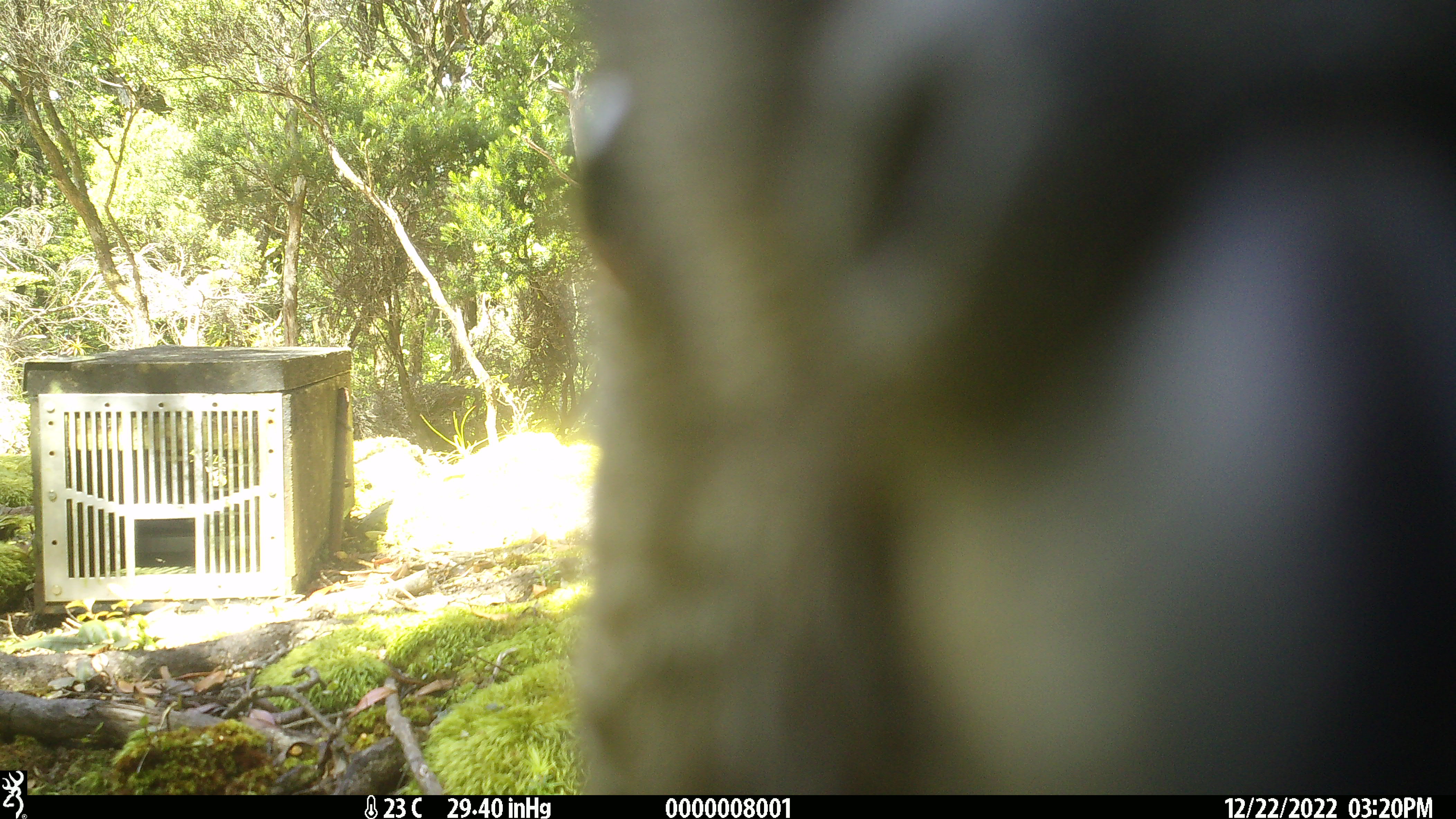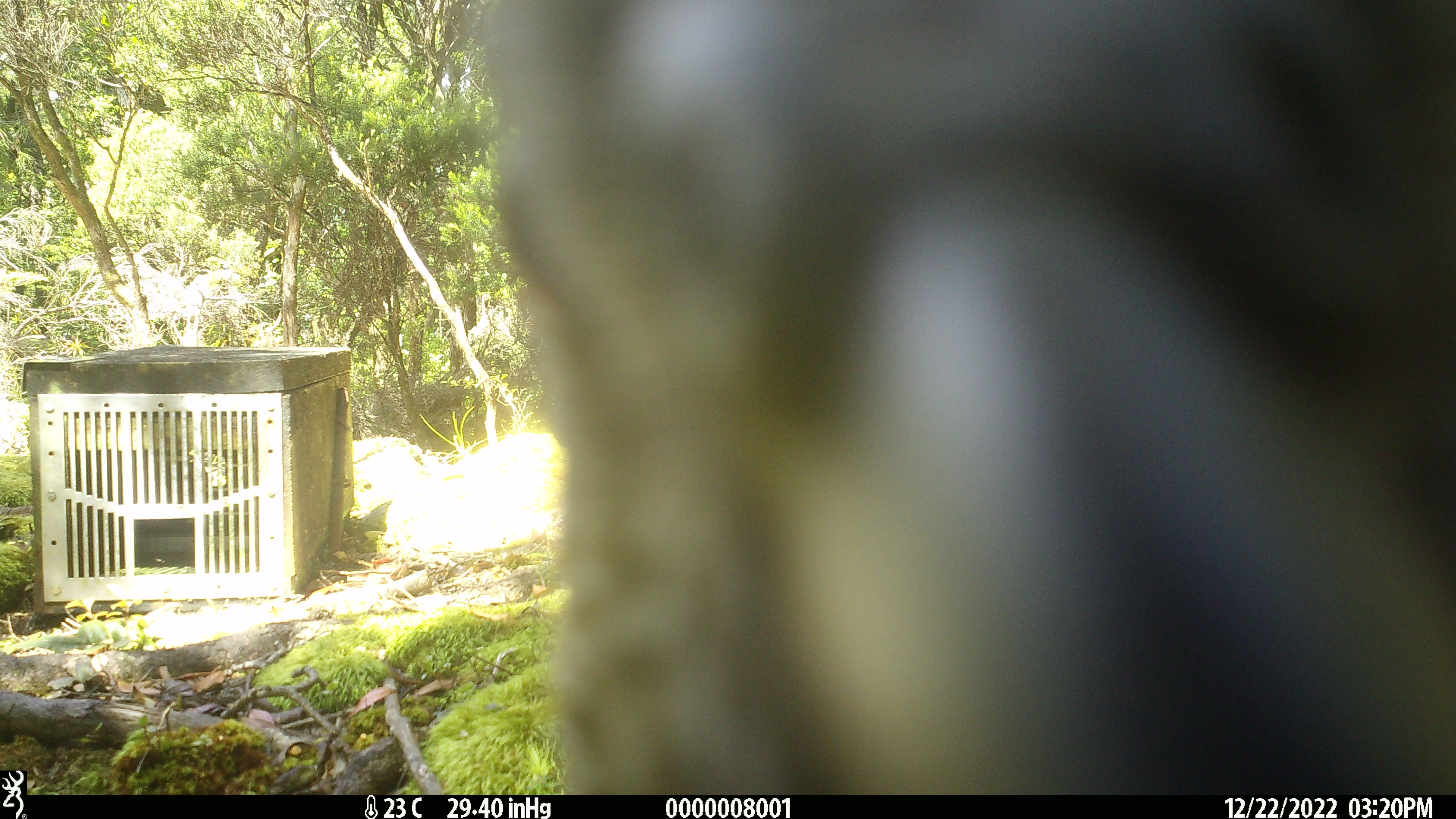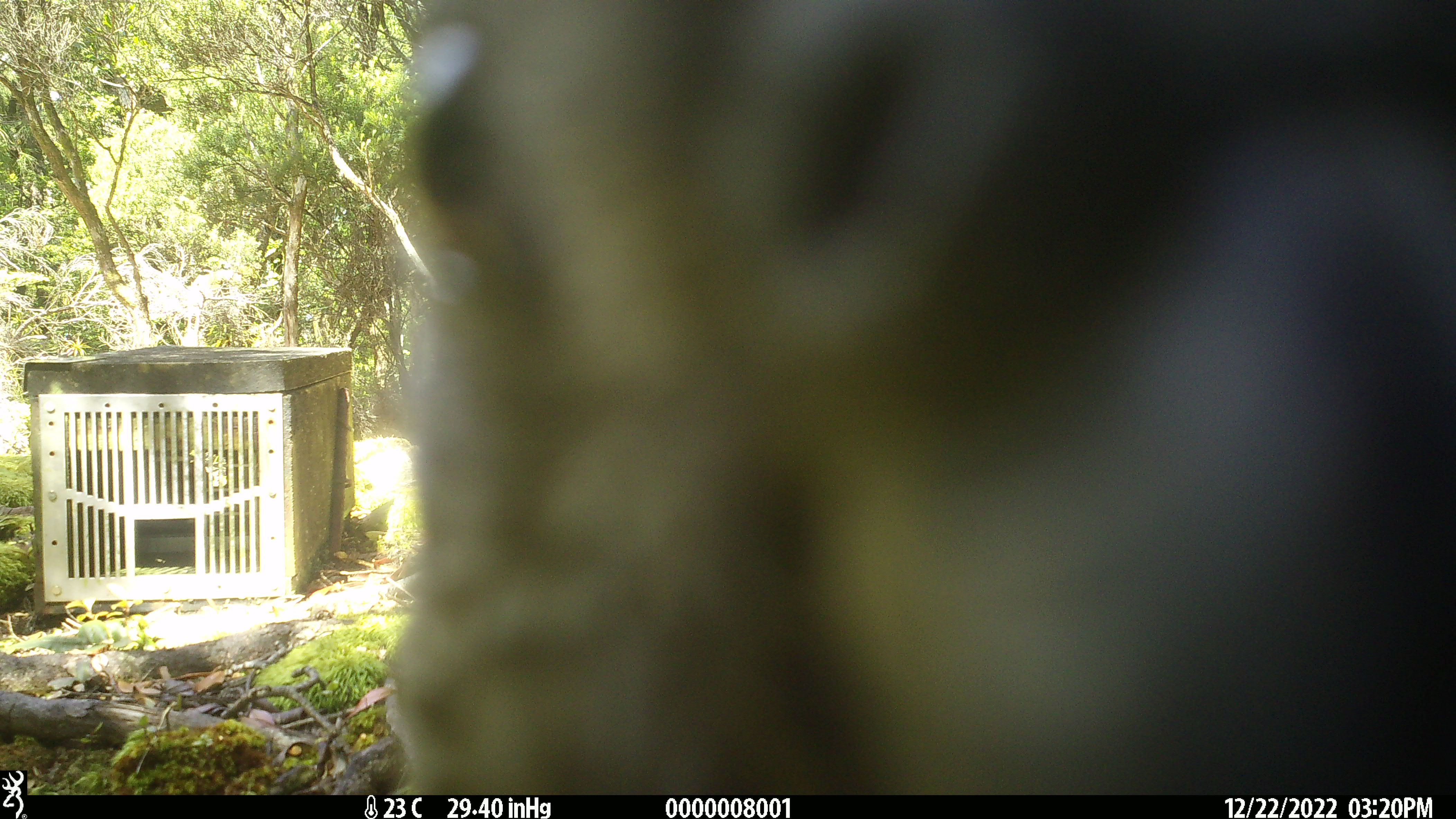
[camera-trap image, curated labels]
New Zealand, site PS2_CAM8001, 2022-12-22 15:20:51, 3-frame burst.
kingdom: Animalia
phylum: Chordata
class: Aves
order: Psittaciformes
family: Strigopidae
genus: Nestor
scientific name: Nestor notabilis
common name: kea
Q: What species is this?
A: Kea (Nestor notabilis).